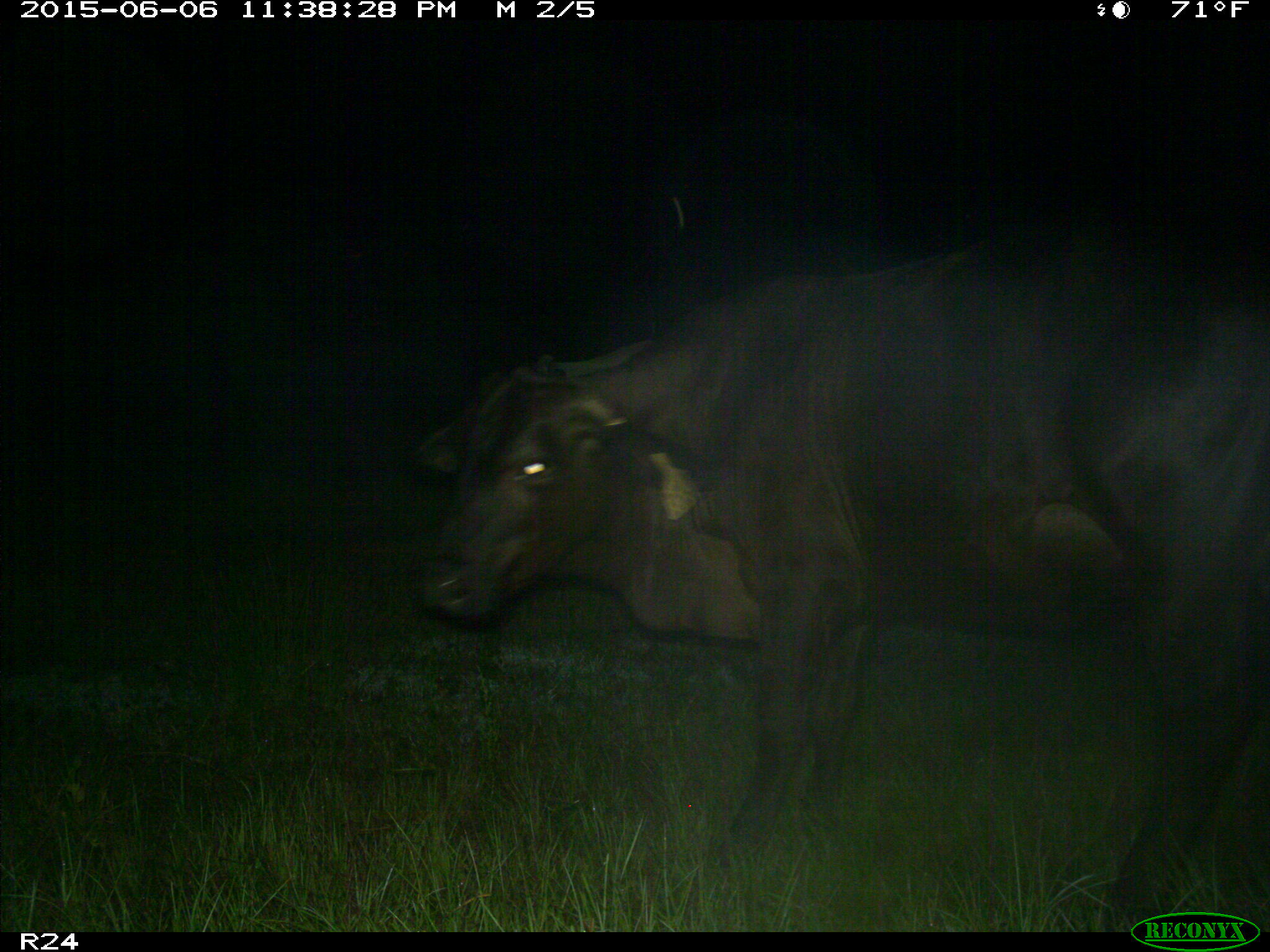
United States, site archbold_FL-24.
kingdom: Animalia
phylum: Chordata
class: Mammalia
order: Artiodactyla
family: Bovidae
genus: Bos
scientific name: Bos taurus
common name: domestic cow